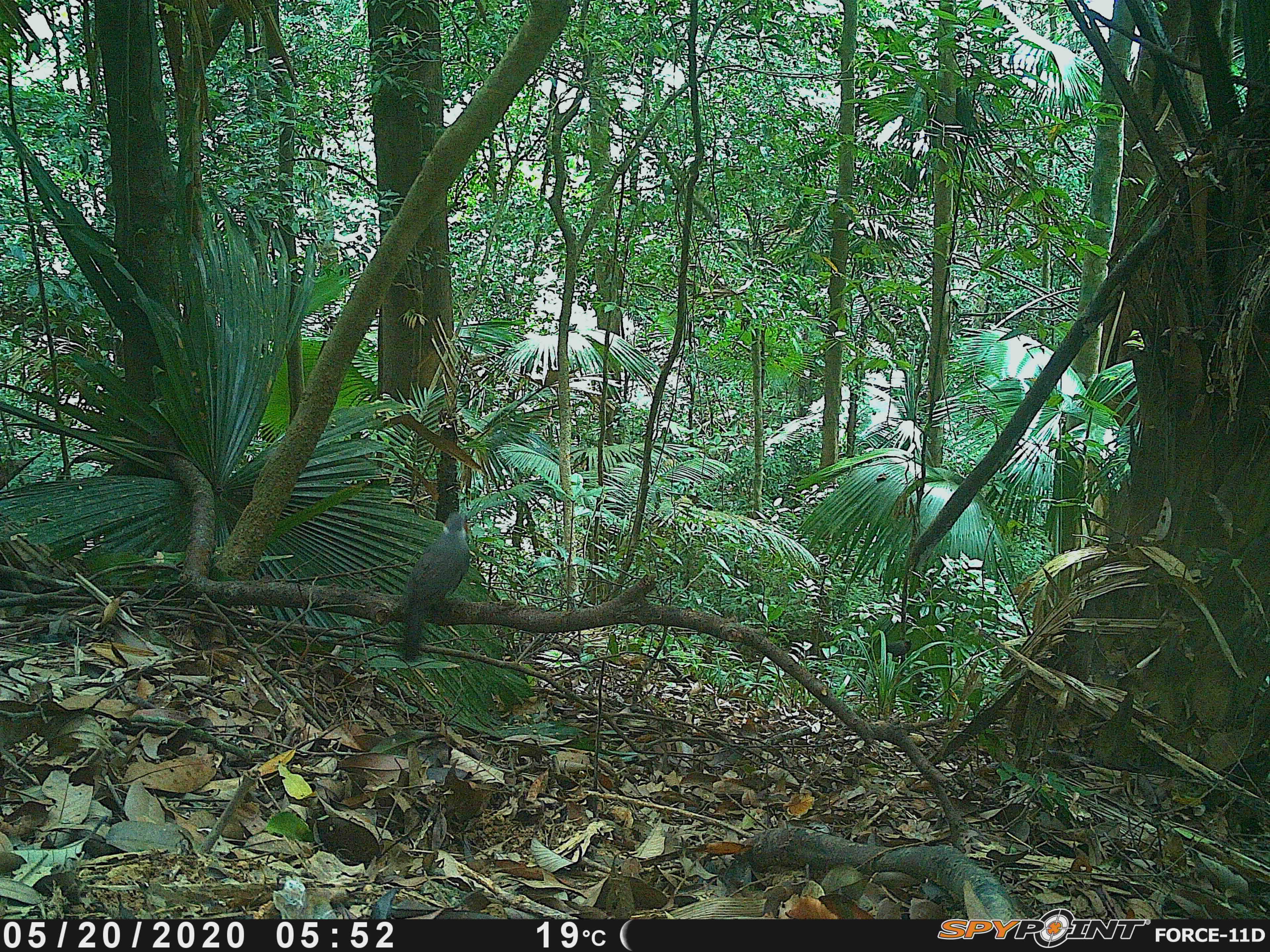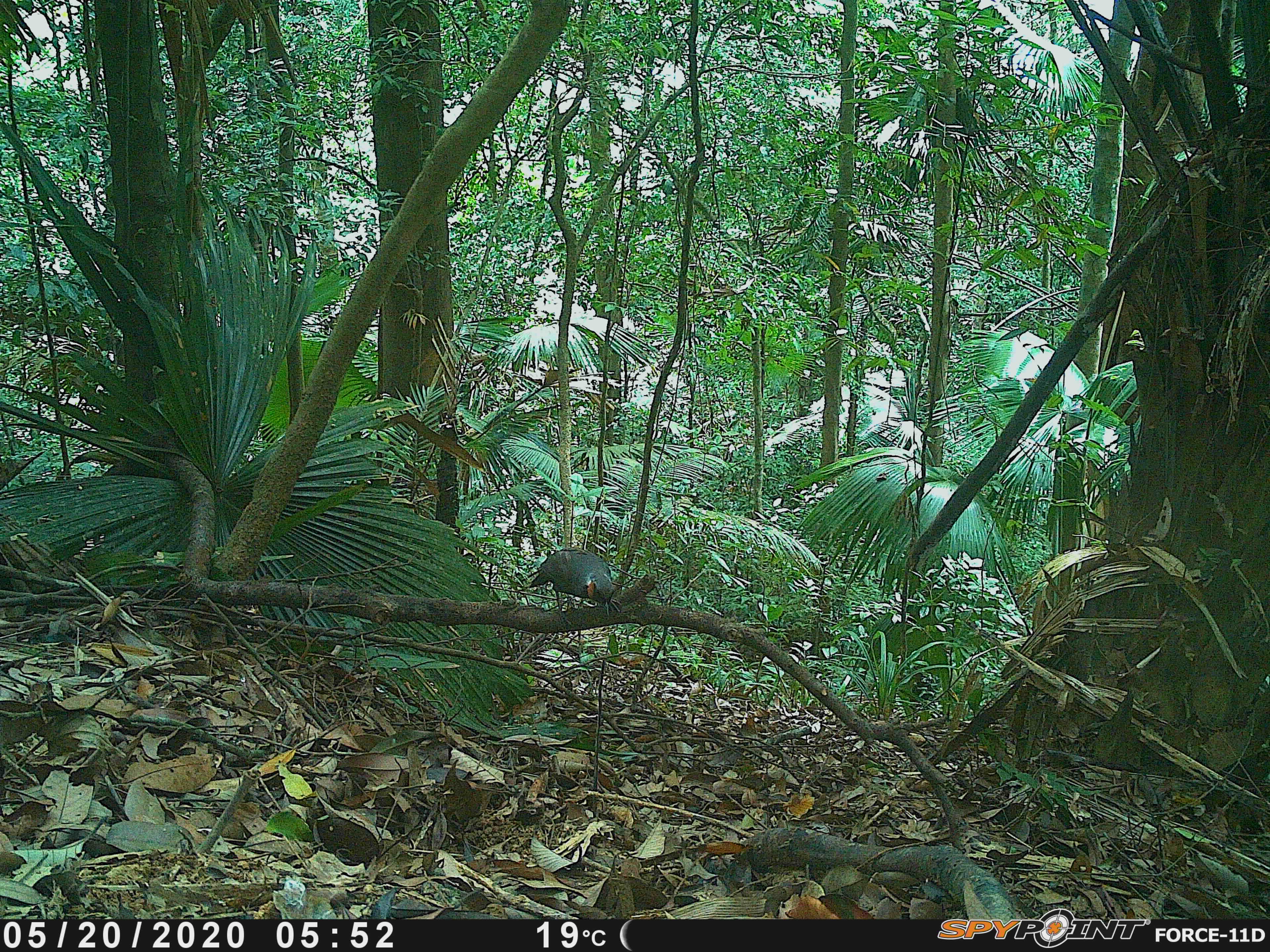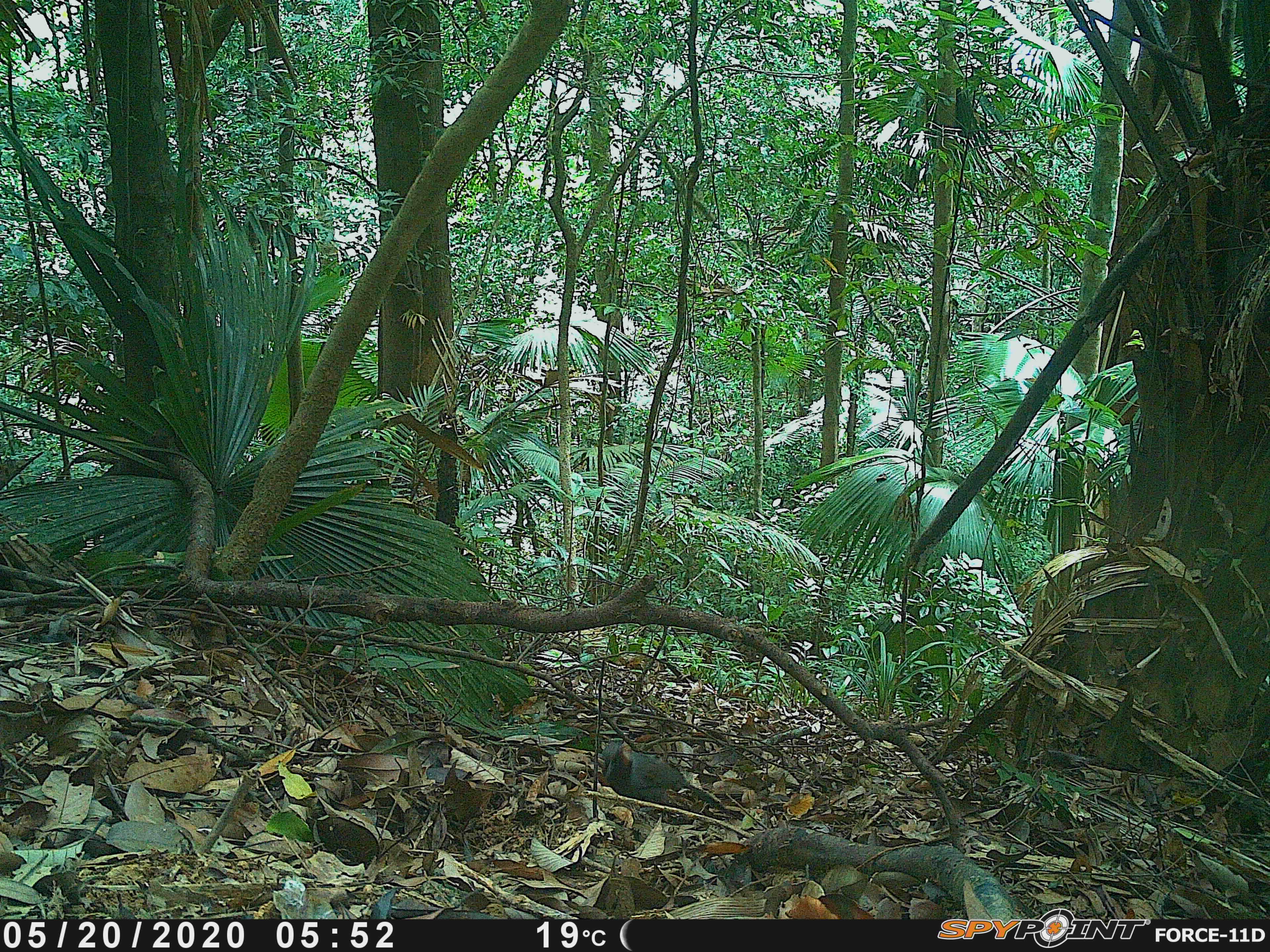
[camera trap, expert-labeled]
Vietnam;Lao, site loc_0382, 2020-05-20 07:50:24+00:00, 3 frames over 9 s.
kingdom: Animalia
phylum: Chordata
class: Aves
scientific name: Aves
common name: bird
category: unidentified bird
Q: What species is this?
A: Unidentified bird (bird) (Aves).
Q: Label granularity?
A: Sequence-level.